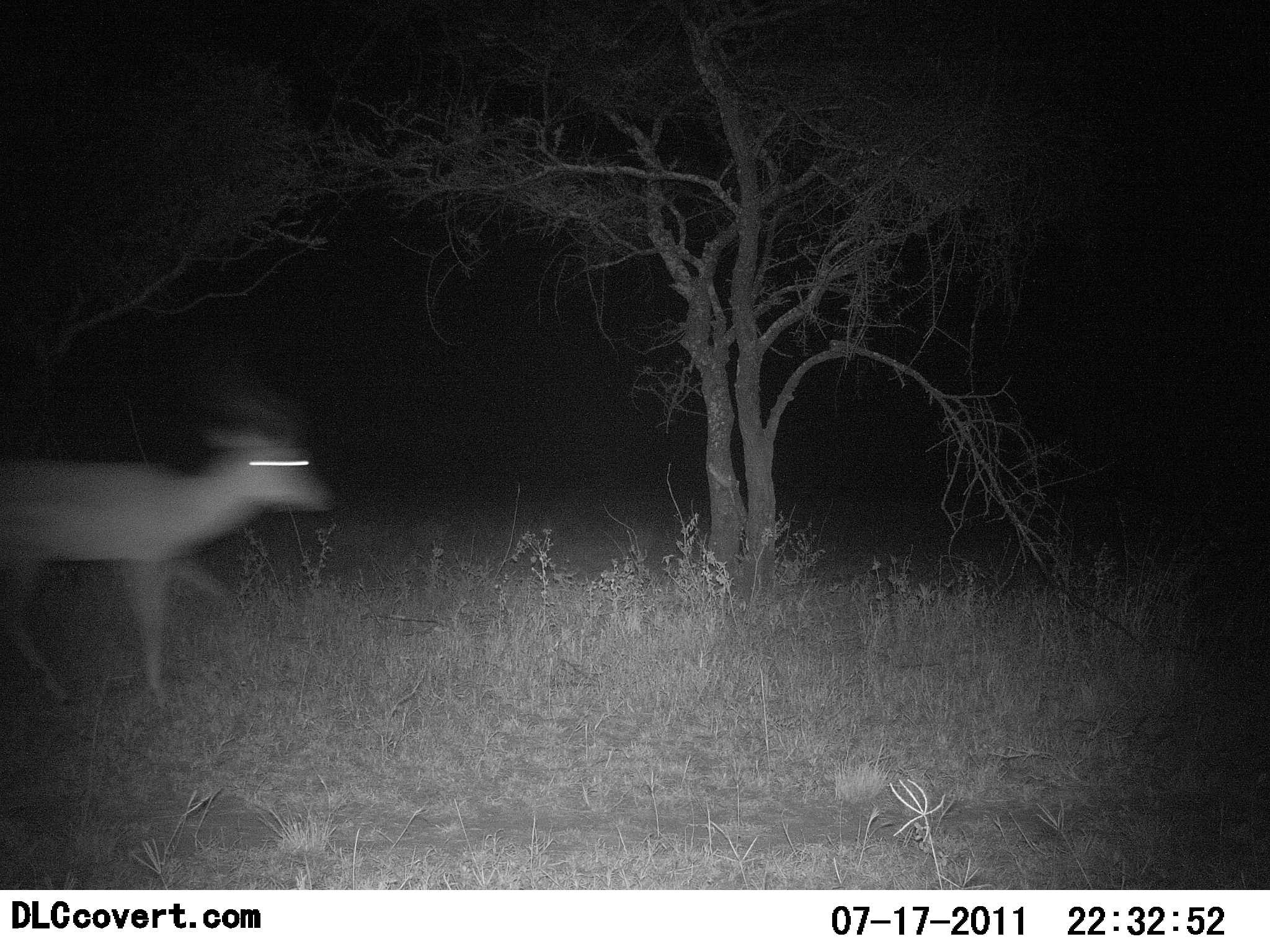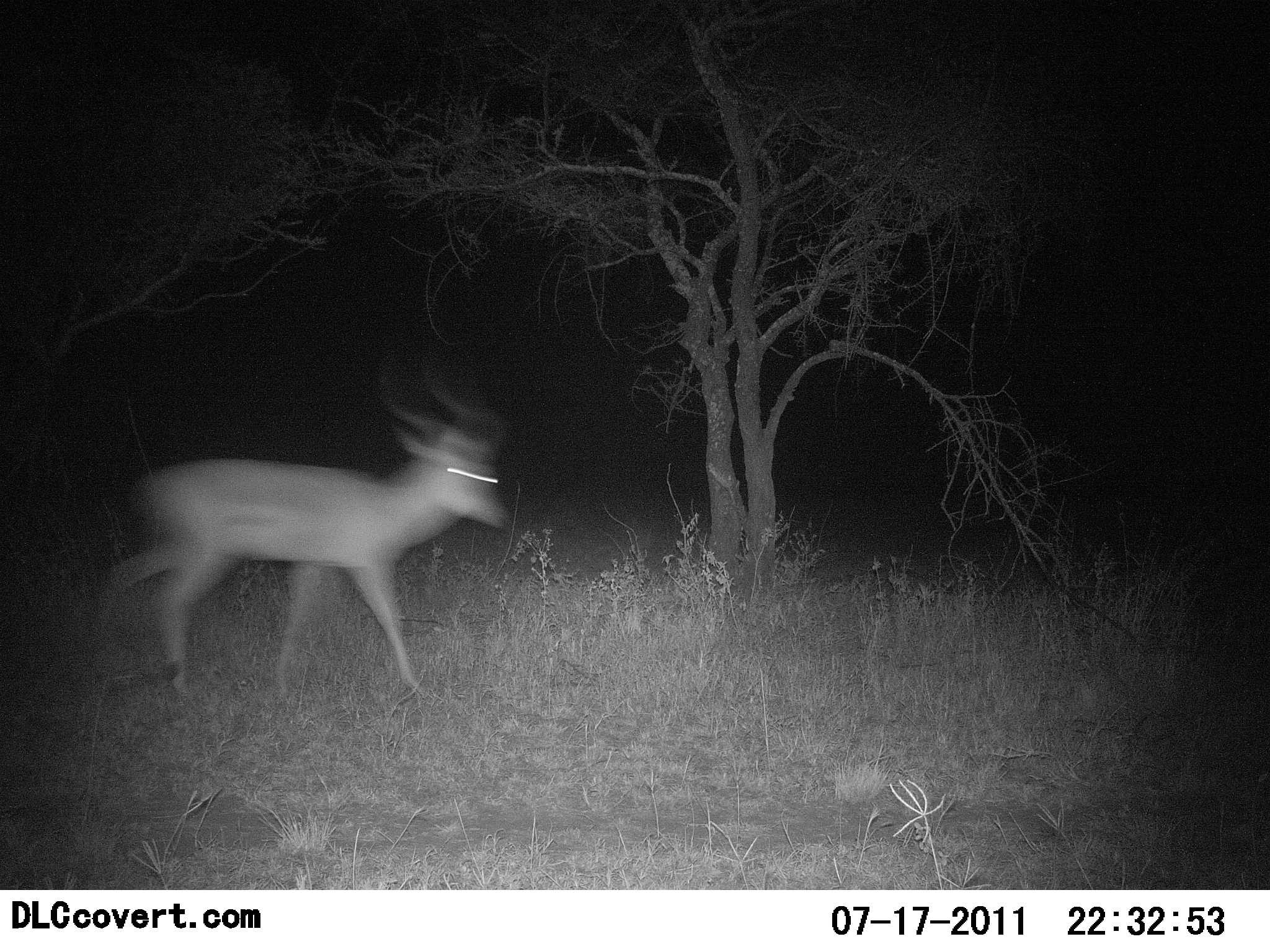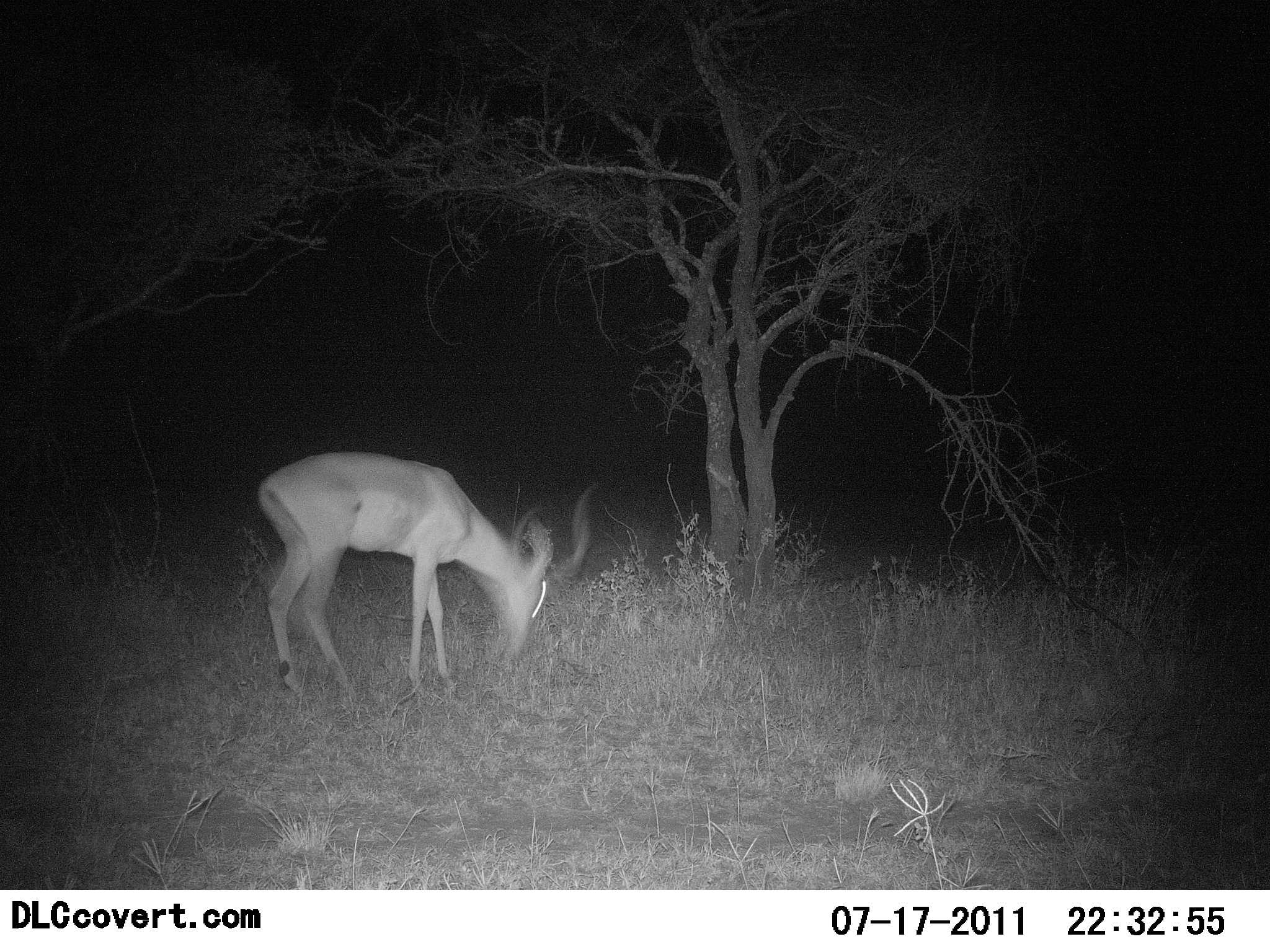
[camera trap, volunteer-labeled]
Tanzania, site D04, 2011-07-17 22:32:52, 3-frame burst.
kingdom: Animalia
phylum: Chordata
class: Mammalia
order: Artiodactyla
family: Bovidae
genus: Aepyceros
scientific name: Aepyceros melampus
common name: impala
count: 1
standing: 0%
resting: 0%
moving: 91%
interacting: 0%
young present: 0%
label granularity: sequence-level